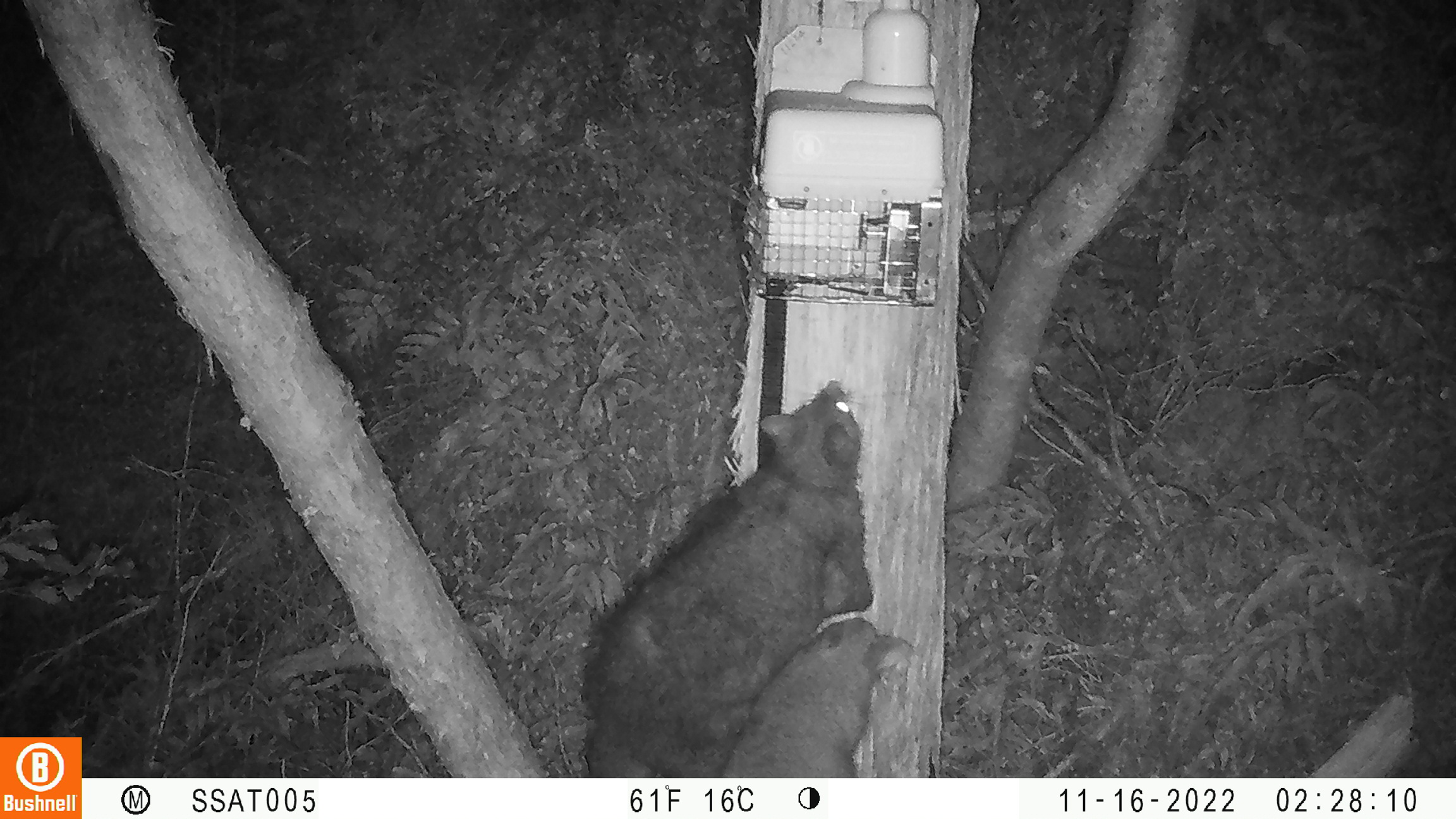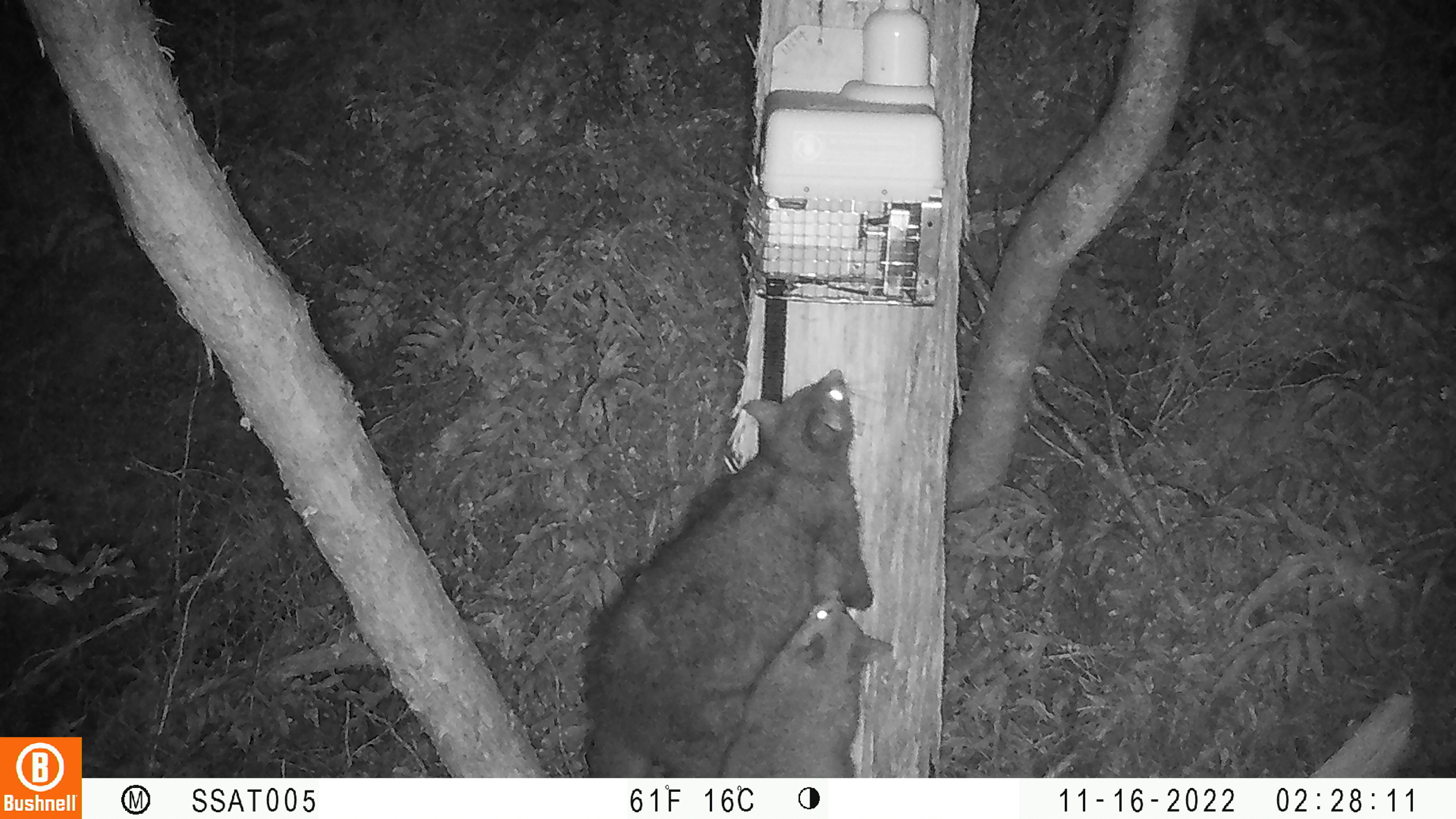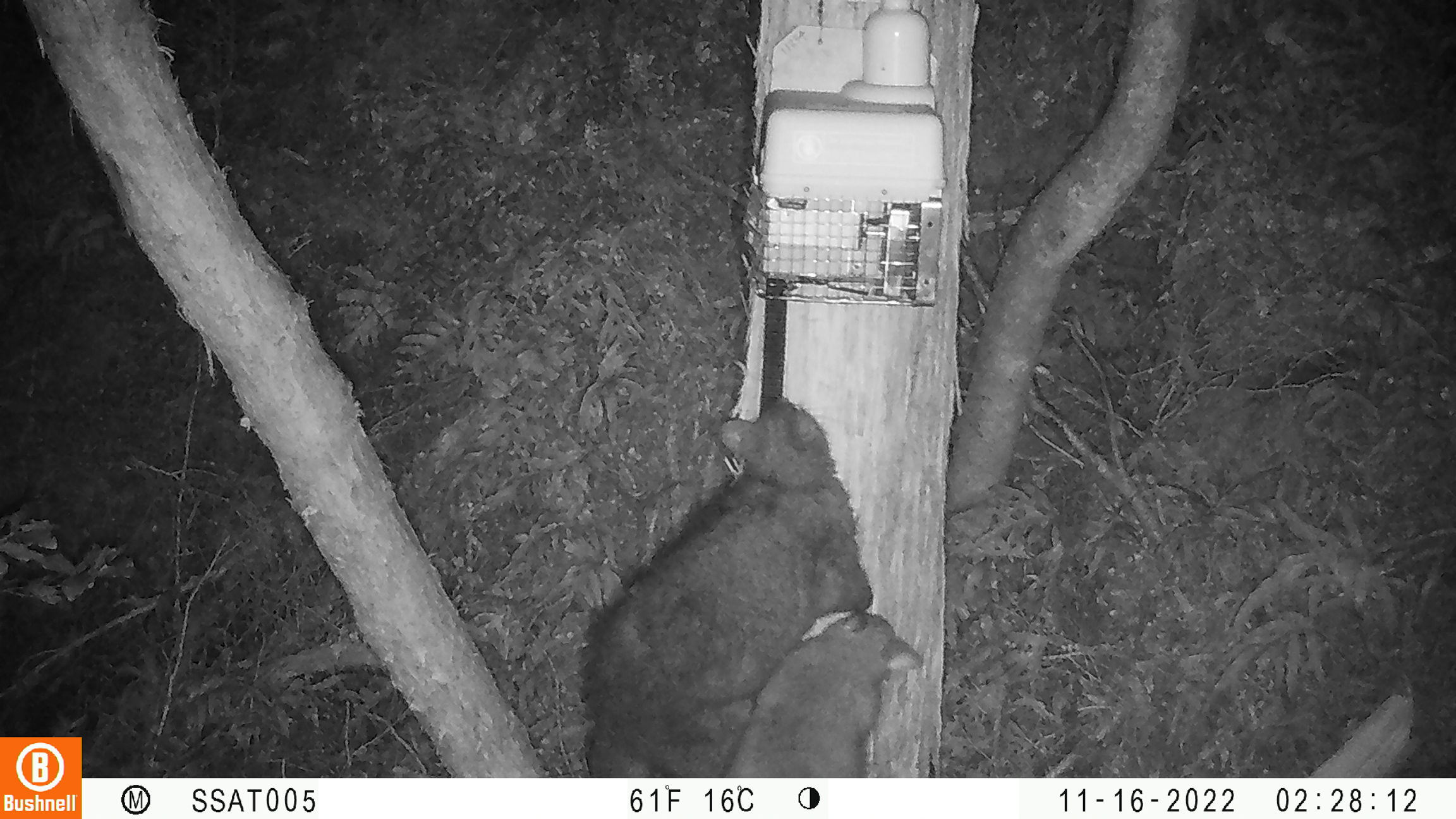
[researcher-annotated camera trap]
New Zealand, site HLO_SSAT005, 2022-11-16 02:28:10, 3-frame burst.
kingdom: Animalia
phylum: Chordata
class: Mammalia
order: Diprotodontia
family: Phalangeridae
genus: Trichosurus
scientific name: Trichosurus vulpecula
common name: common brushtail possum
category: possum